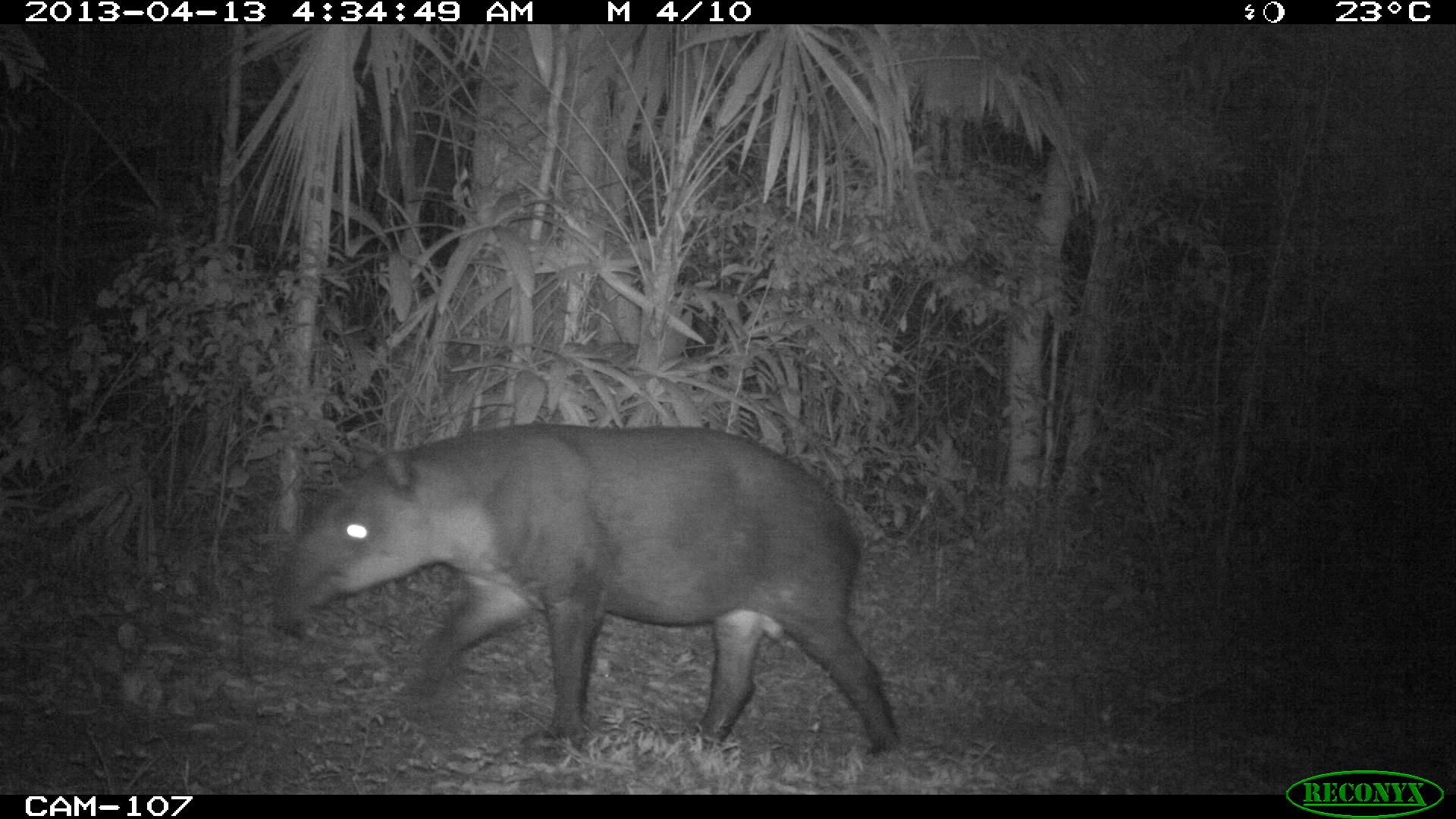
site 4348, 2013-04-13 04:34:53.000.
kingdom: Animalia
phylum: Chordata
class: Mammalia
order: Perissodactyla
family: Tapiridae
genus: Tapirus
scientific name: Tapirus bairdii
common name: baird's tapir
Tapirus bairdii (baird's tapir), count 1, sex male.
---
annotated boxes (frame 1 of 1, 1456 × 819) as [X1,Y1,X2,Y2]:
tapirus bairdii: [274,419,901,758]